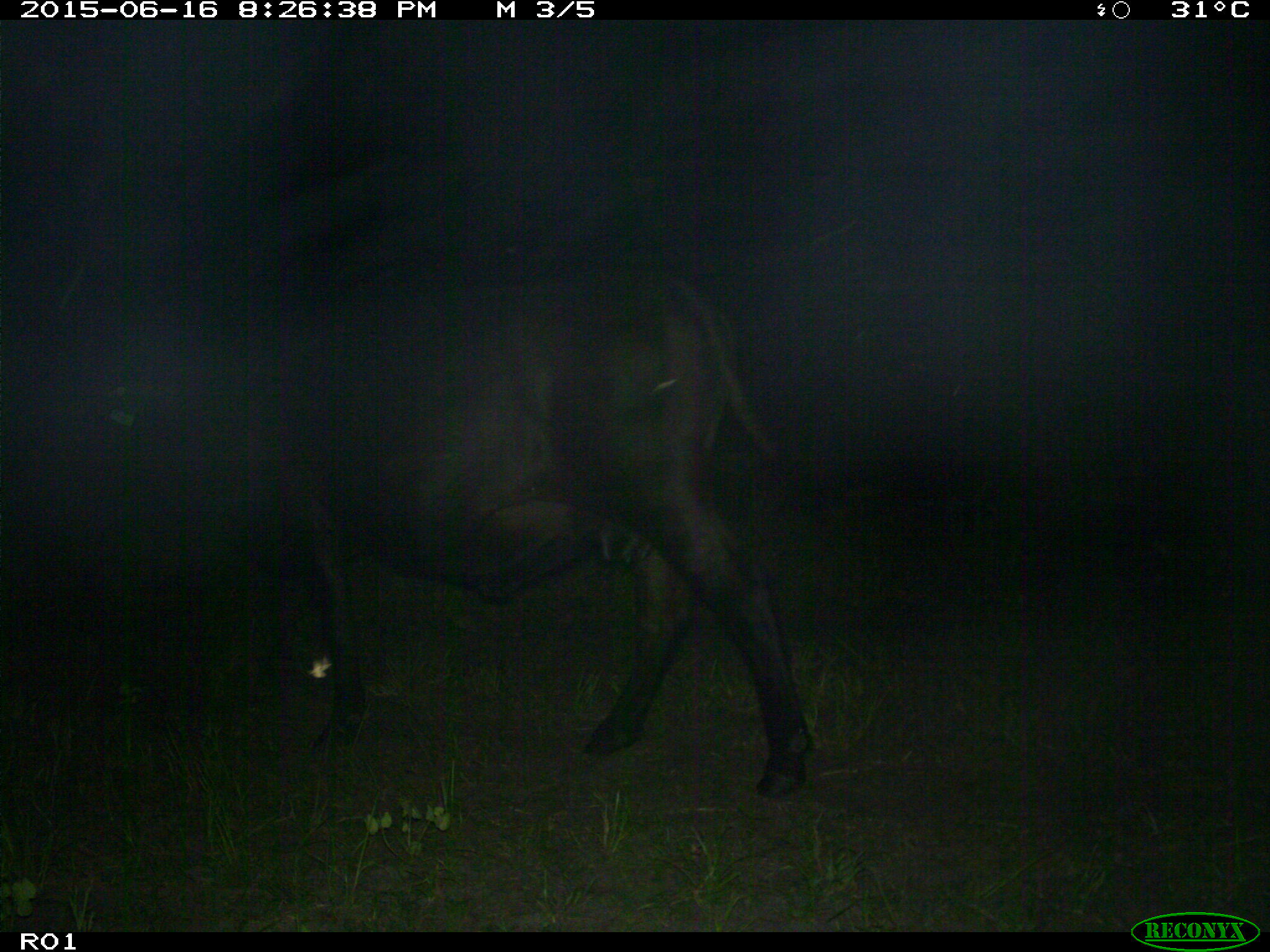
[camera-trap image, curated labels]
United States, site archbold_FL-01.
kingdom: Animalia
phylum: Chordata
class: Mammalia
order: Artiodactyla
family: Bovidae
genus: Bos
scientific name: Bos taurus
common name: domestic cow